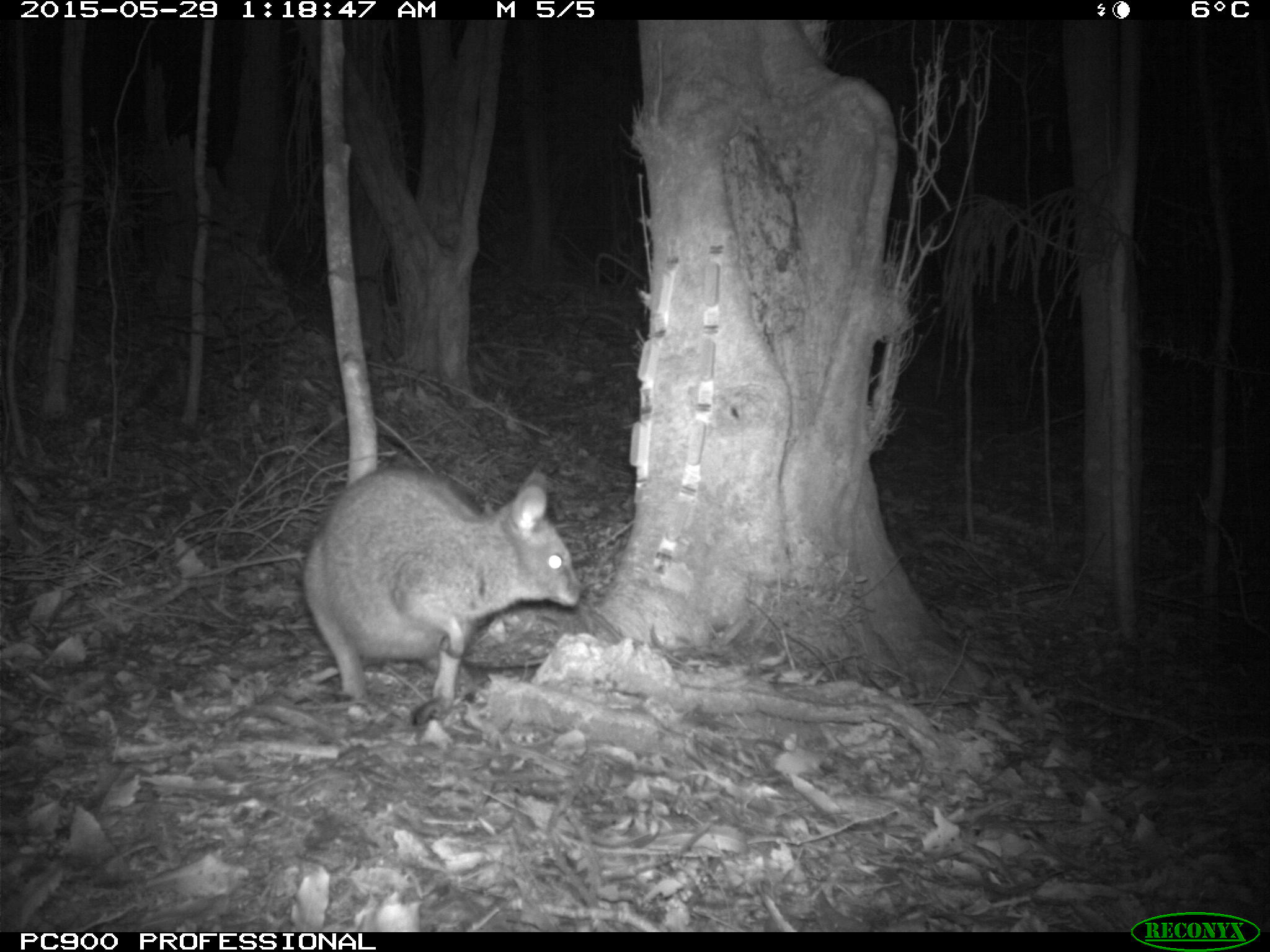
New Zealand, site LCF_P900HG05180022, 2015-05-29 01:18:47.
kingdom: Animalia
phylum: Chordata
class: Mammalia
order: Diprotodontia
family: Macropodidae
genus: Notamacropus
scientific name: Notamacropus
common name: wallaby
Wallaby (Notamacropus).